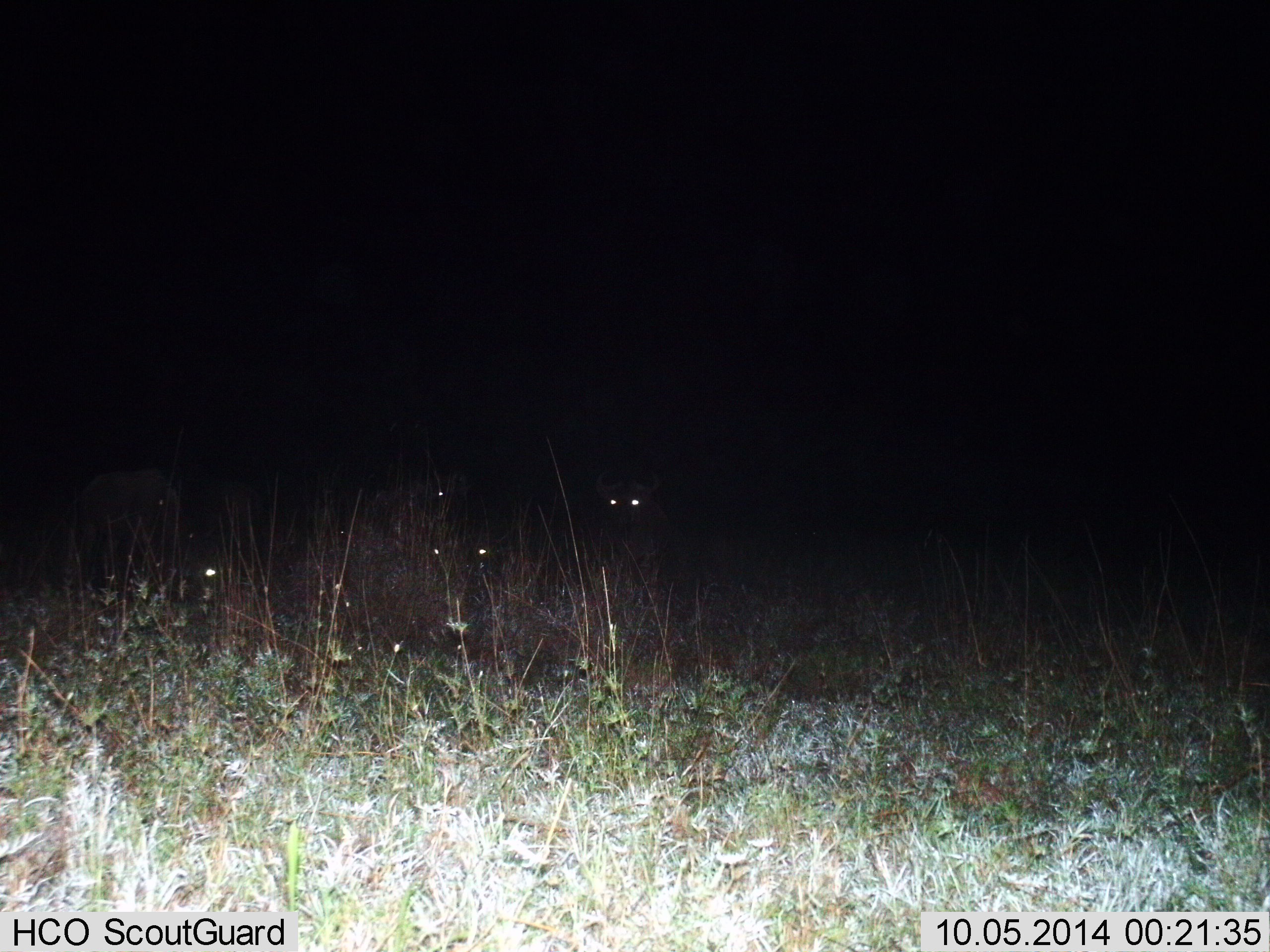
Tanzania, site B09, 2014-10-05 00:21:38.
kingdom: Animalia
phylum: Chordata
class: Mammalia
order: Artiodactyla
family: Bovidae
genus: Connochaetes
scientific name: Connochaetes taurinus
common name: blue wildebeest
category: wildebeest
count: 3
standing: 60%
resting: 40%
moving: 0%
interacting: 0%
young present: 0%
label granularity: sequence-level